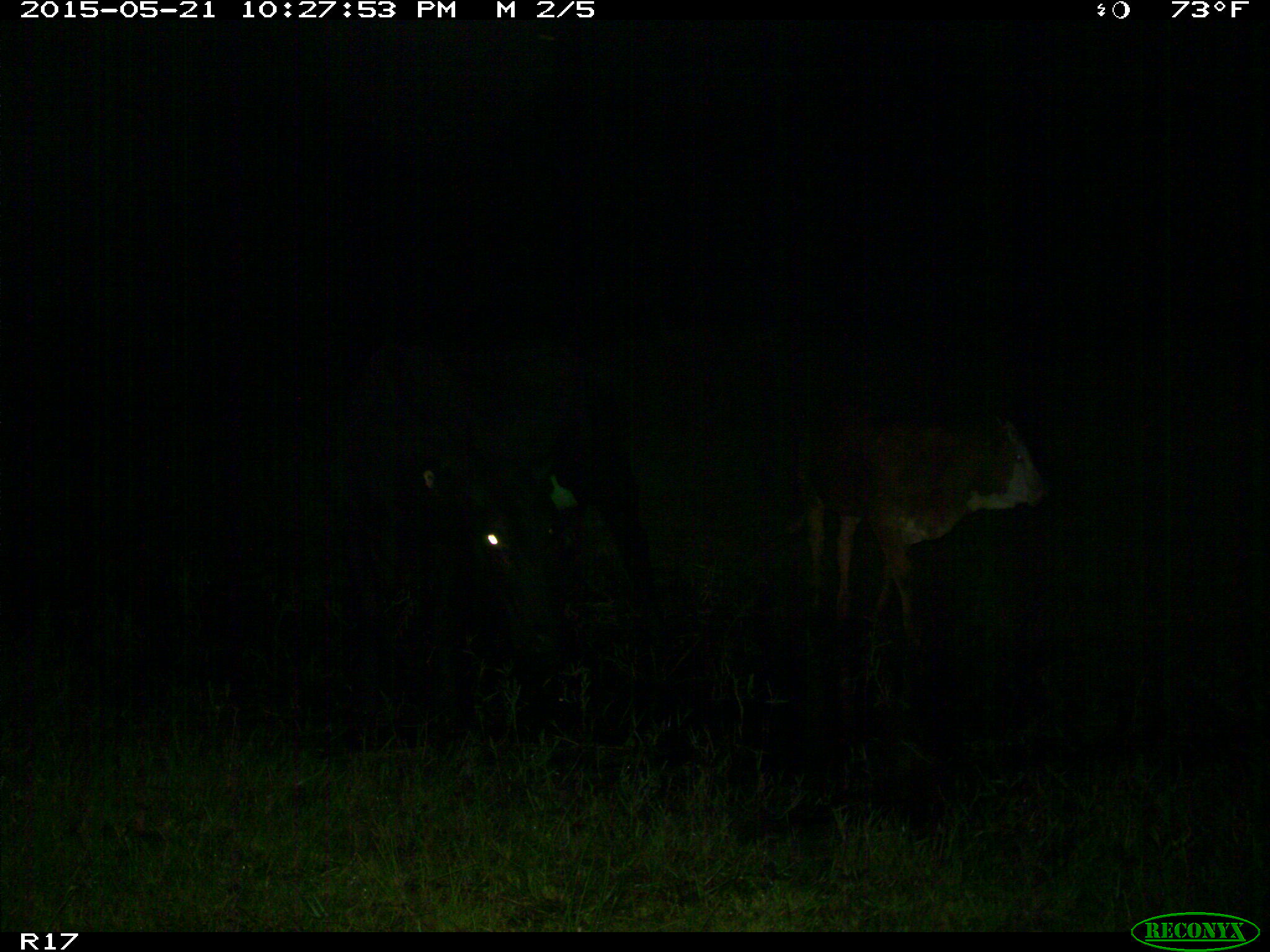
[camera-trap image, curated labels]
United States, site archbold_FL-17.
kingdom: Animalia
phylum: Chordata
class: Mammalia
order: Artiodactyla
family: Bovidae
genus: Bos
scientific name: Bos taurus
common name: domestic cow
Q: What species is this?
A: Bos taurus (domestic cow).